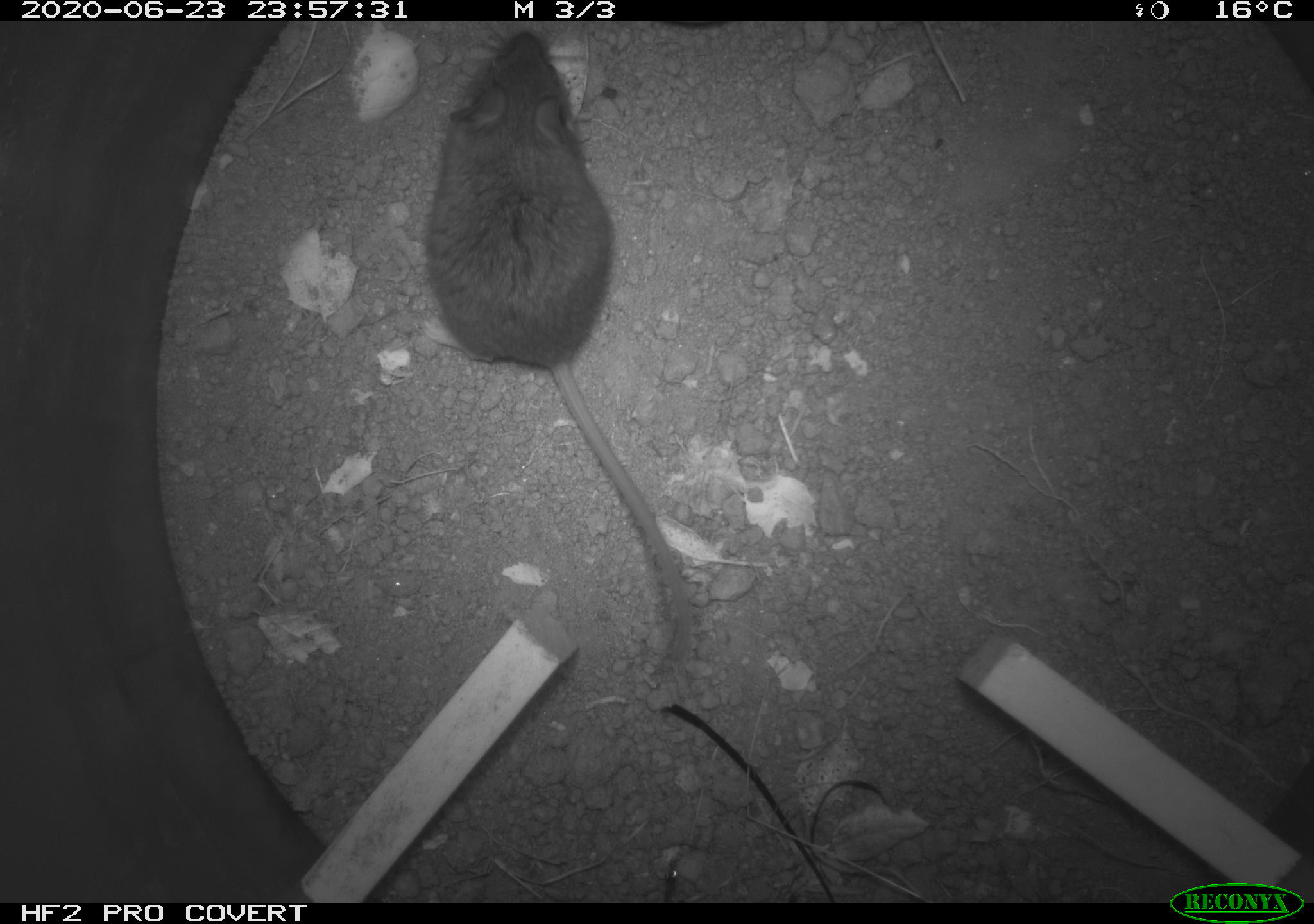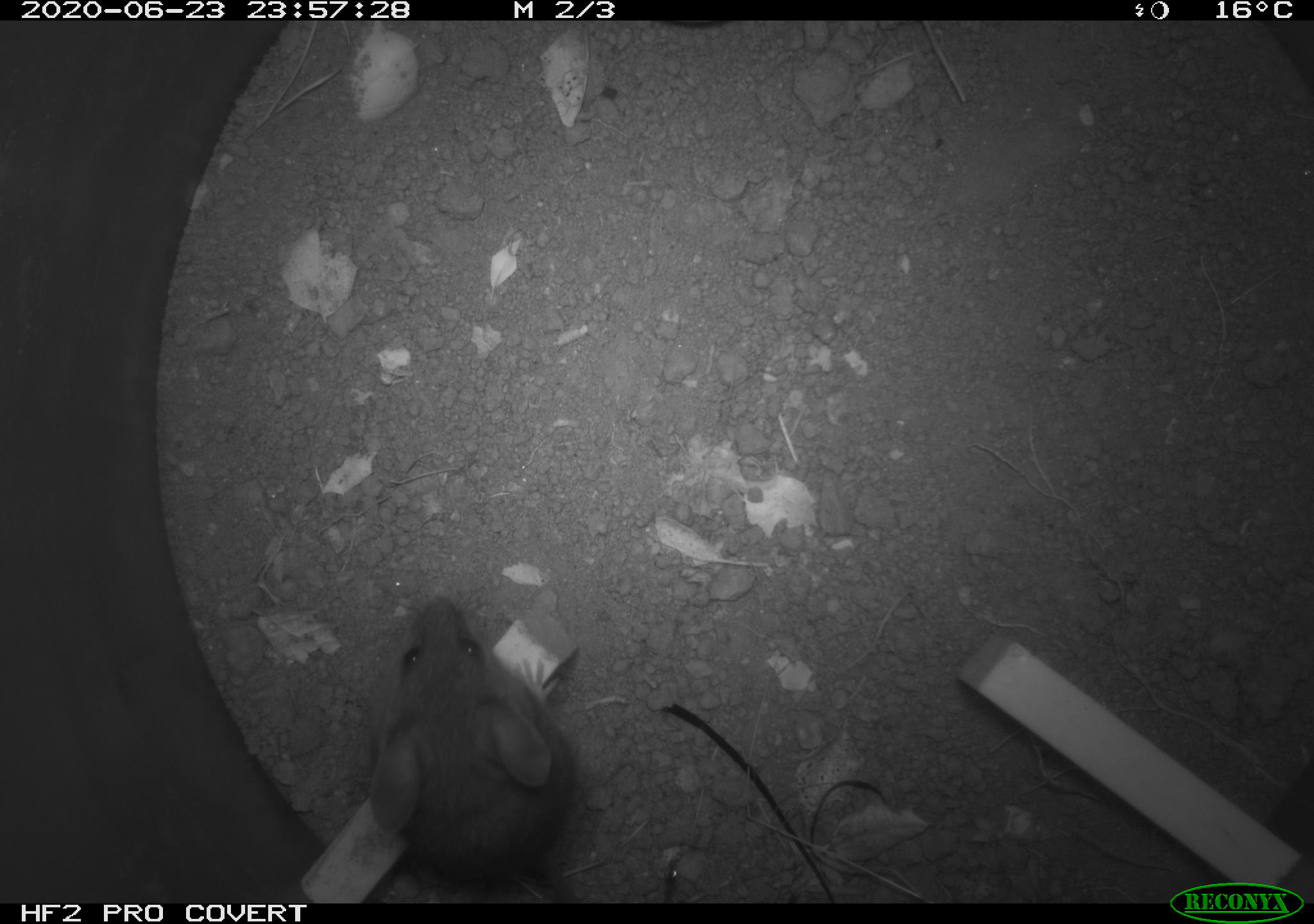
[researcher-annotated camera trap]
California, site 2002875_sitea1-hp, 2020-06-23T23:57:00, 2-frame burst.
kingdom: Animalia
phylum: Chordata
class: Mammalia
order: Rodentia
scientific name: Rodentia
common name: mouse species